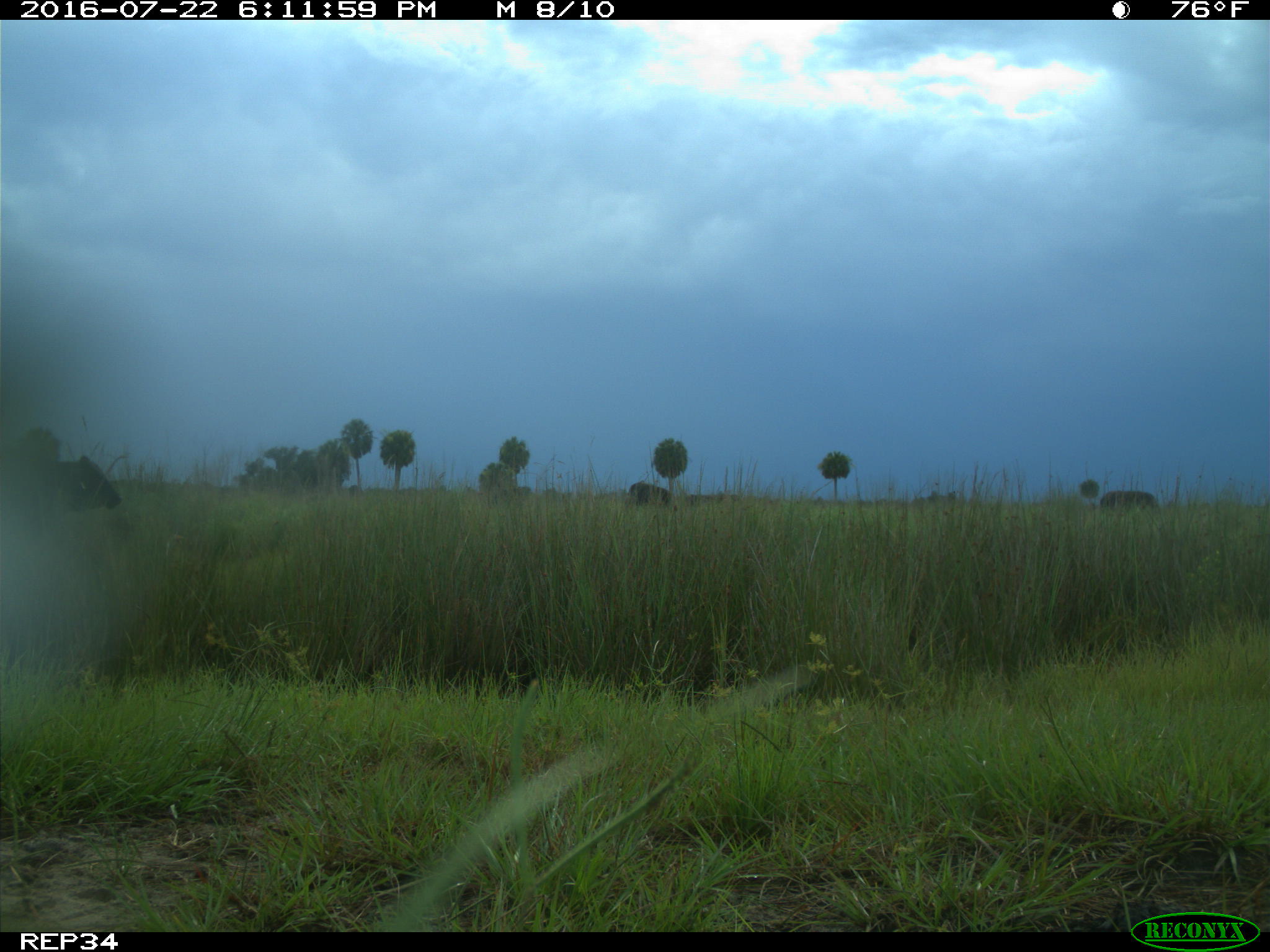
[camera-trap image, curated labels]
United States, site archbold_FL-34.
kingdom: Animalia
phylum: Chordata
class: Mammalia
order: Artiodactyla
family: Bovidae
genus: Bos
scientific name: Bos taurus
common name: domestic cow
Bos taurus (domestic cow).